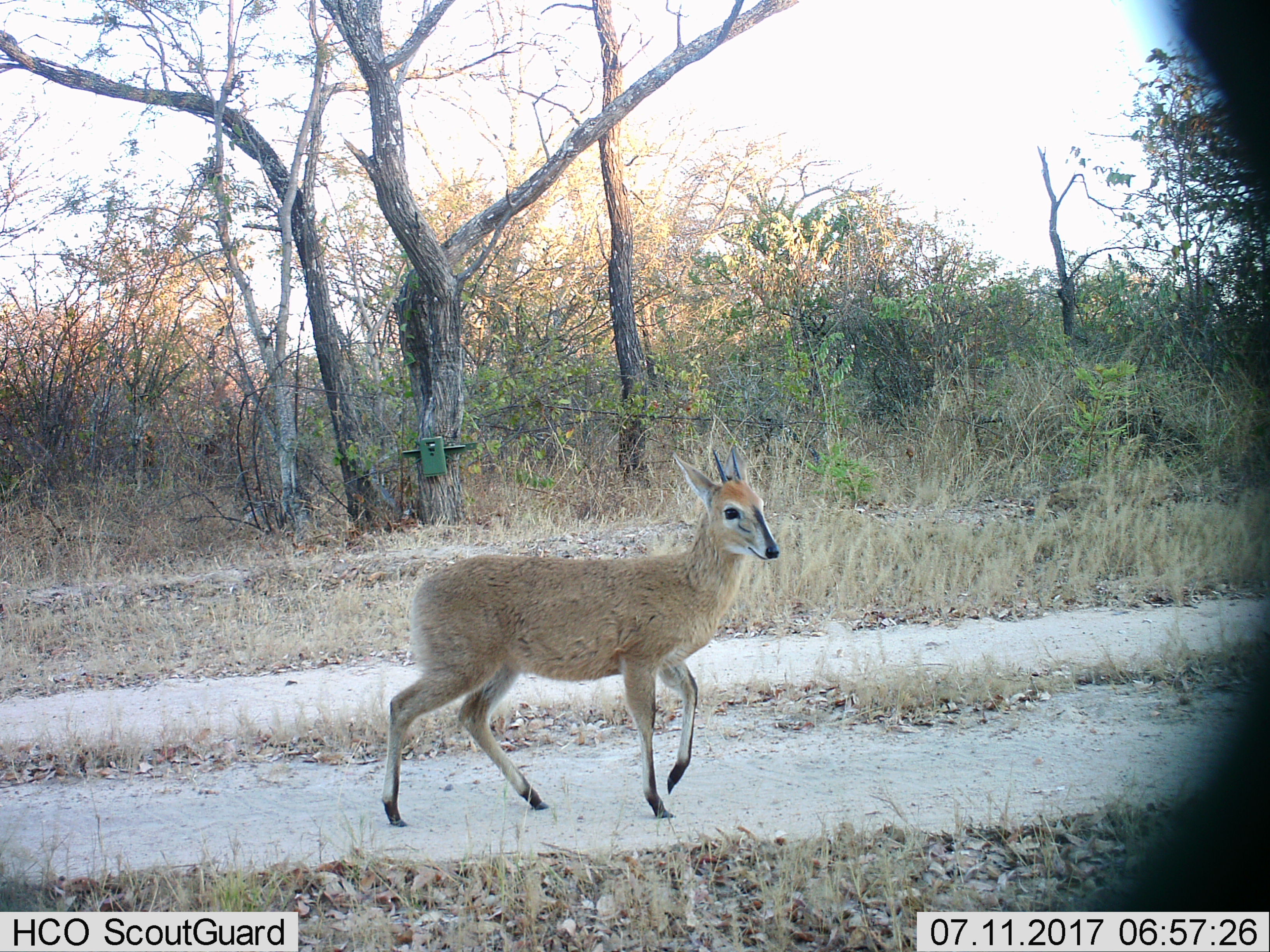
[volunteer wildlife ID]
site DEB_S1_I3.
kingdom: Animalia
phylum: Chordata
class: Mammalia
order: Artiodactyla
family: Bovidae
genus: Sylvicapra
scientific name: Sylvicapra grimmia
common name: common duiker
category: duikercommongrey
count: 1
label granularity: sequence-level